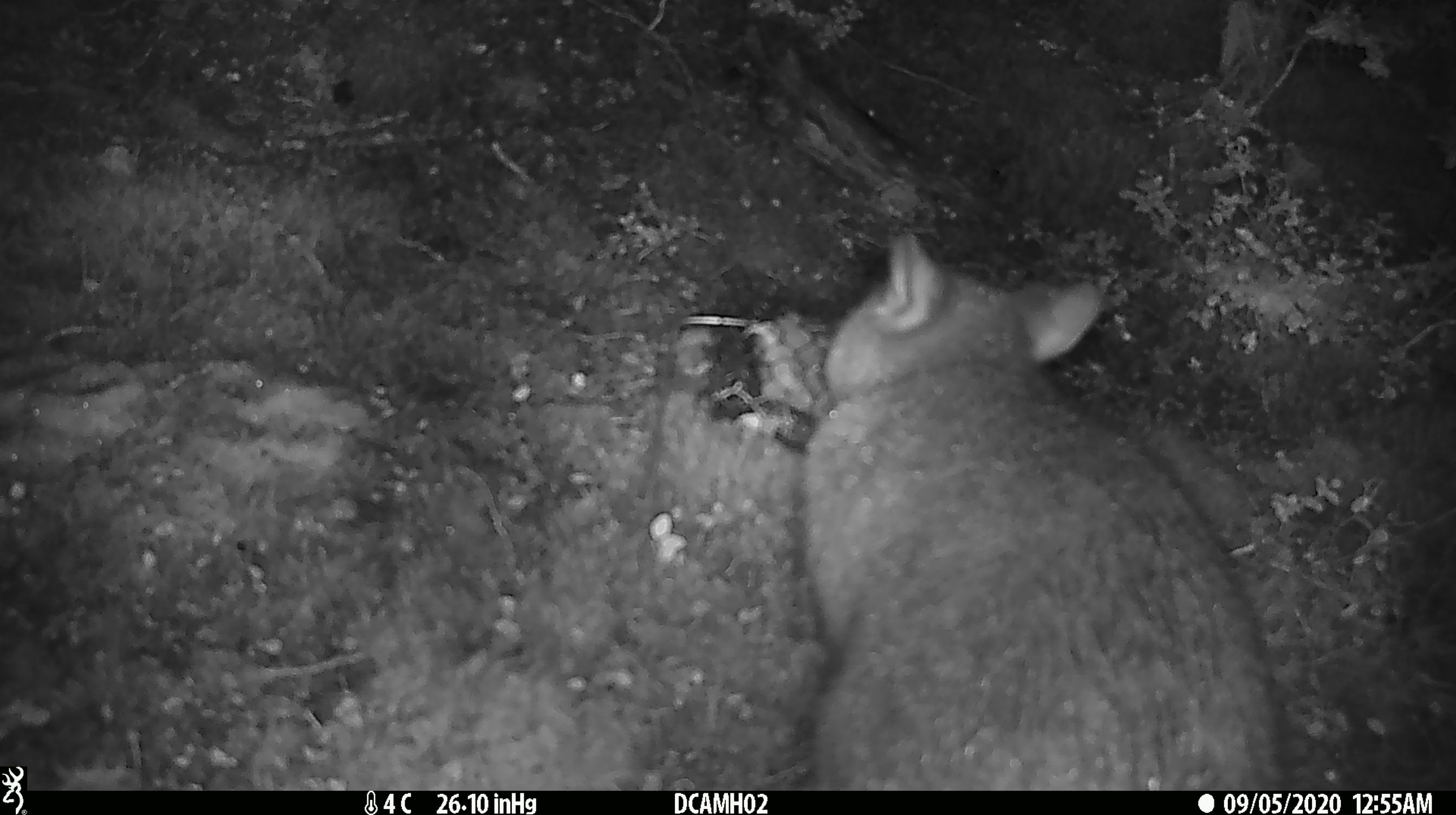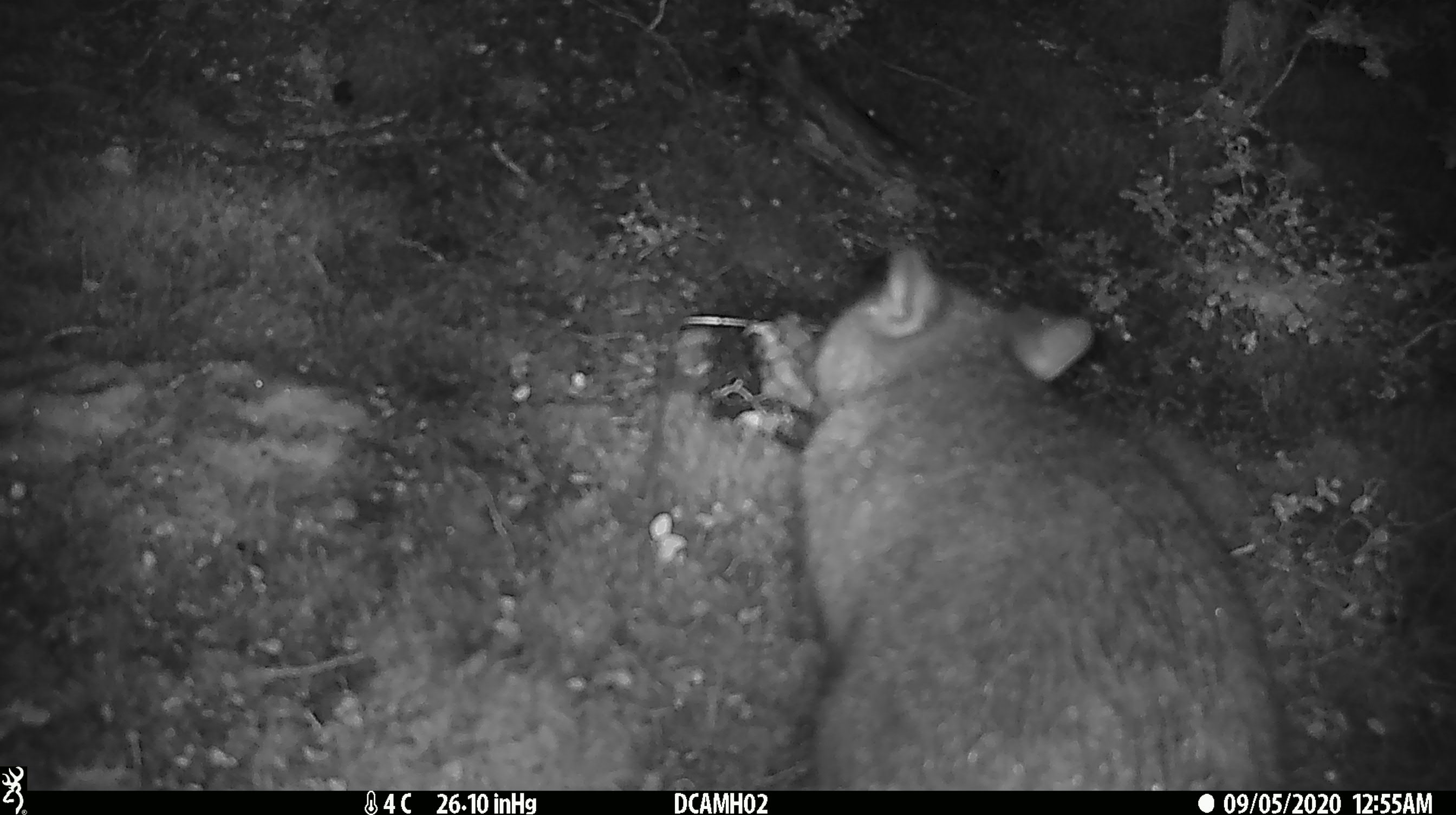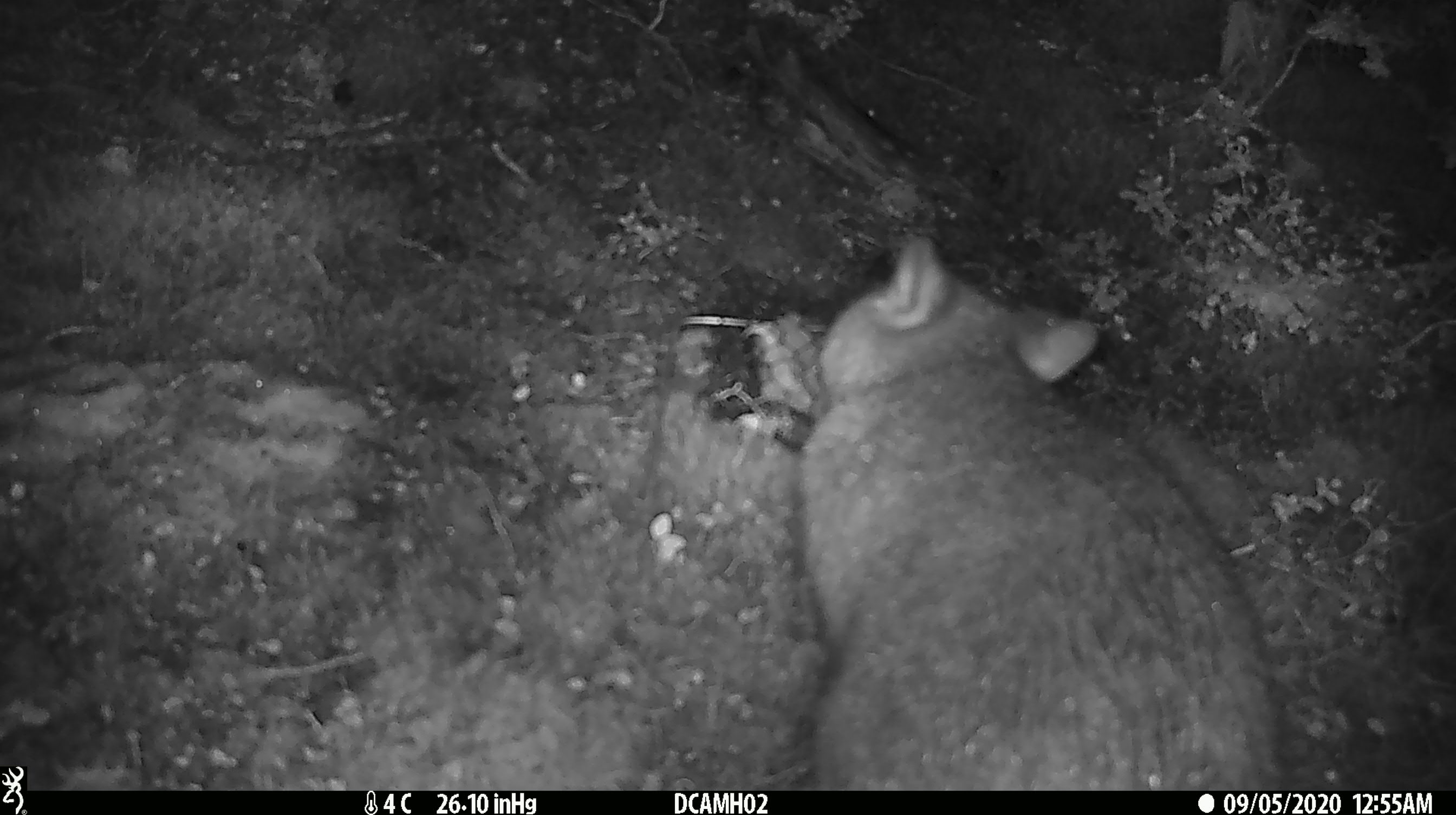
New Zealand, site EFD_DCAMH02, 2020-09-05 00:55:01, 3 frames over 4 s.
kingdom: Animalia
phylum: Chordata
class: Mammalia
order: Diprotodontia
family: Phalangeridae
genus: Trichosurus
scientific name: Trichosurus vulpecula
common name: common brushtail possum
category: possum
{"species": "possum (common brushtail possum) (Trichosurus vulpecula)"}